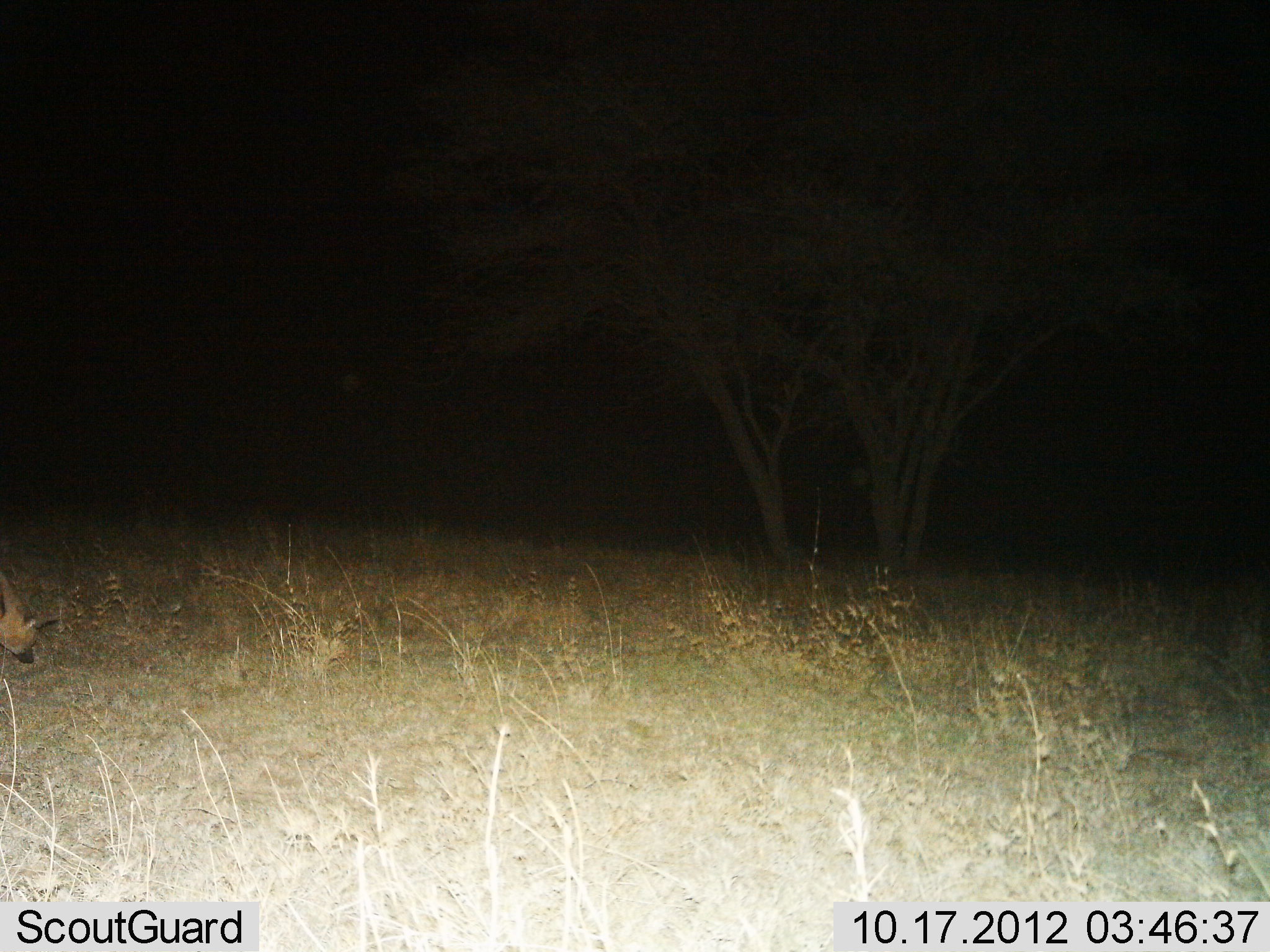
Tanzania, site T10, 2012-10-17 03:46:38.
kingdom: Animalia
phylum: Chordata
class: Mammalia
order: Carnivora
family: Hyaenidae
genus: Proteles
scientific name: Proteles cristatus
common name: aardwolf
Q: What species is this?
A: Aardwolf (Proteles cristatus).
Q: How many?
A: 1.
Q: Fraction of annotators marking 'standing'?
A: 83%.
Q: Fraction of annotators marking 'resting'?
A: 0%.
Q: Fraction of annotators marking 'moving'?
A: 17%.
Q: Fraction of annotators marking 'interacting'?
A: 0%.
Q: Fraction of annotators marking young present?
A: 0%.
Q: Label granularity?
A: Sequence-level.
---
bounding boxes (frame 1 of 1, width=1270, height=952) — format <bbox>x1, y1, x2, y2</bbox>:
animal: <bbox>0, 572, 60, 665</bbox>